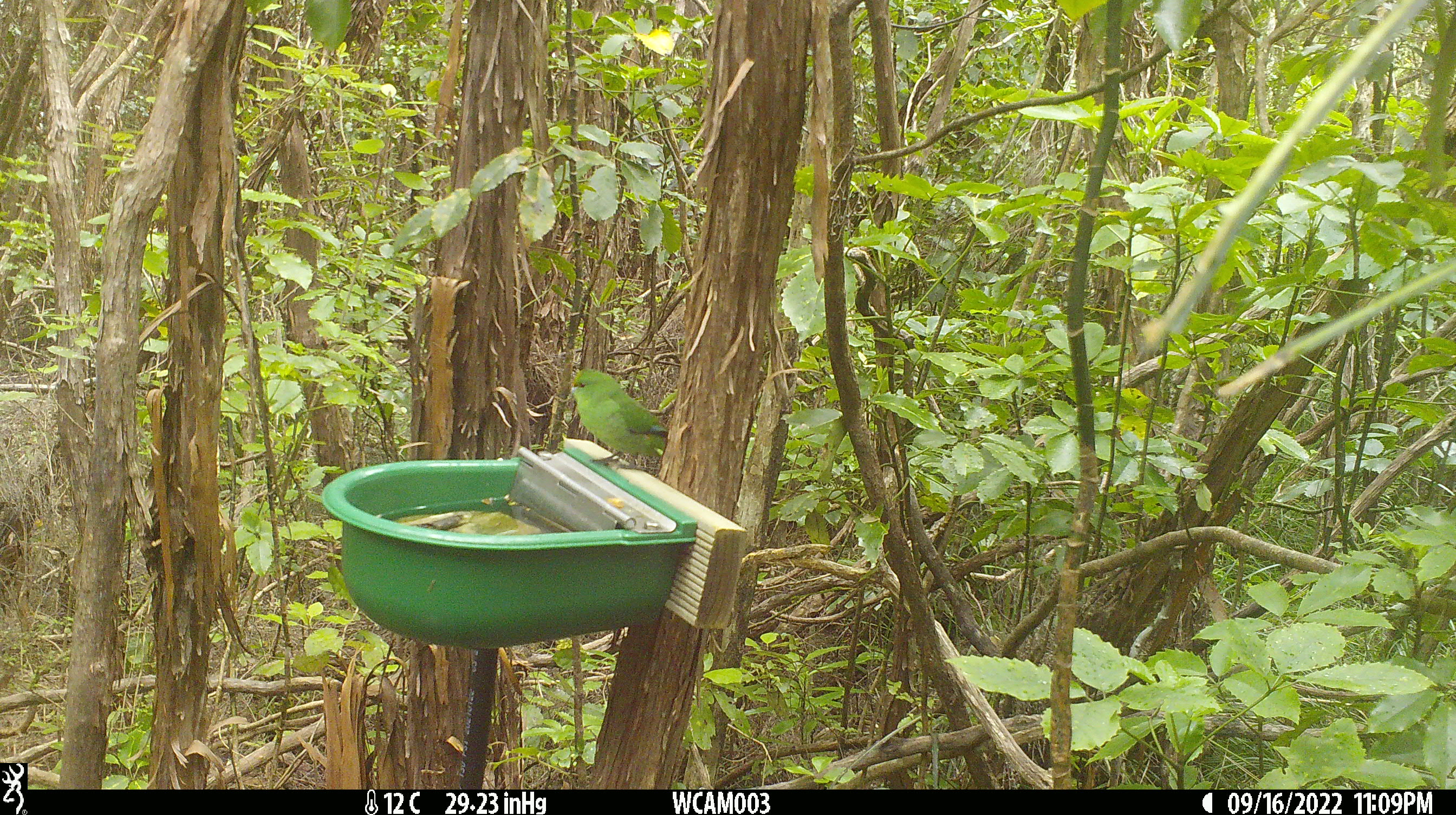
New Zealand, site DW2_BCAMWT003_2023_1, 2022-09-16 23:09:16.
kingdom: Animalia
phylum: Chordata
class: Aves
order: Psittaciformes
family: Psittaculidae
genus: Cyanoramphus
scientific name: Cyanoramphus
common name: parakeet